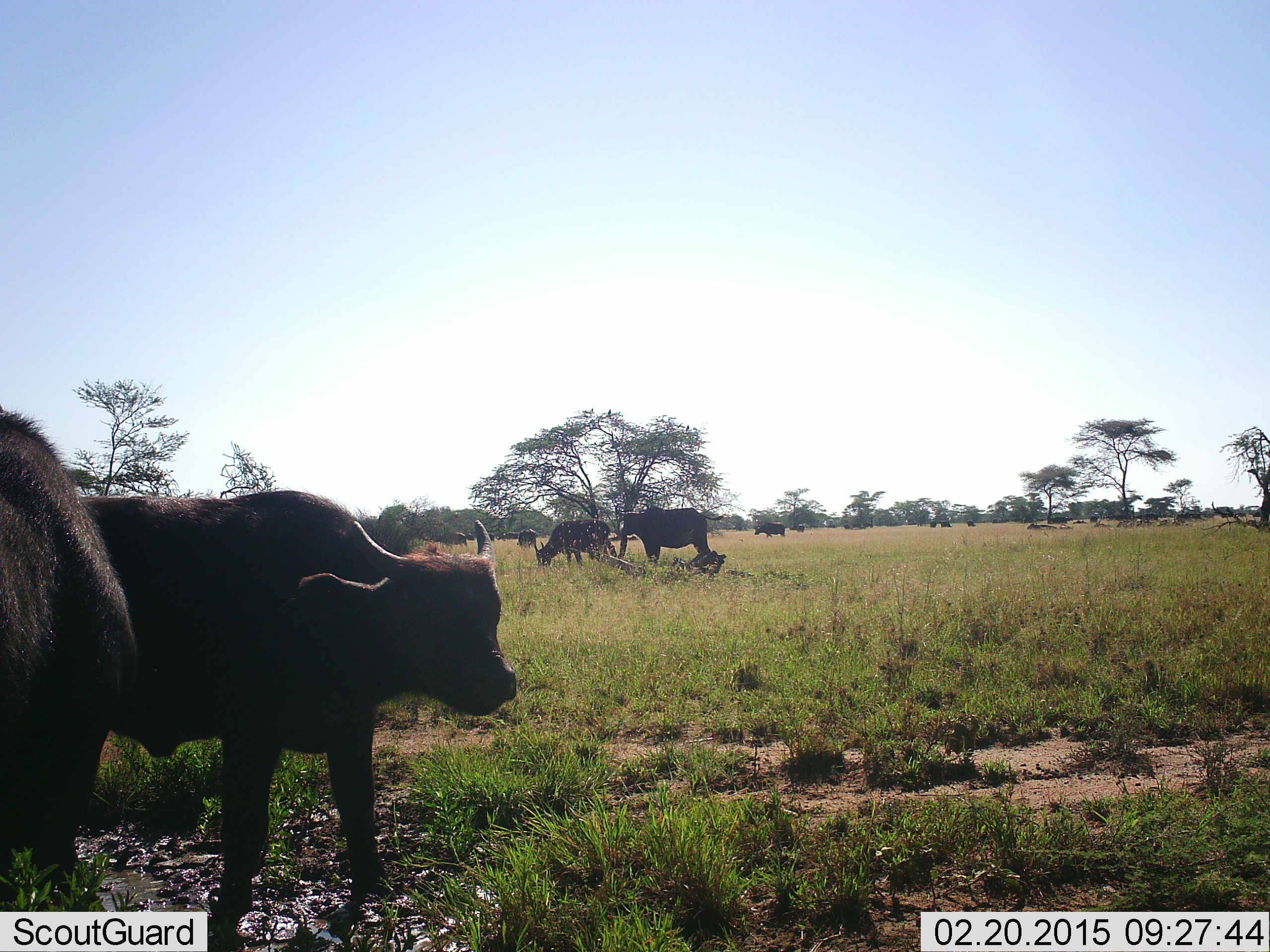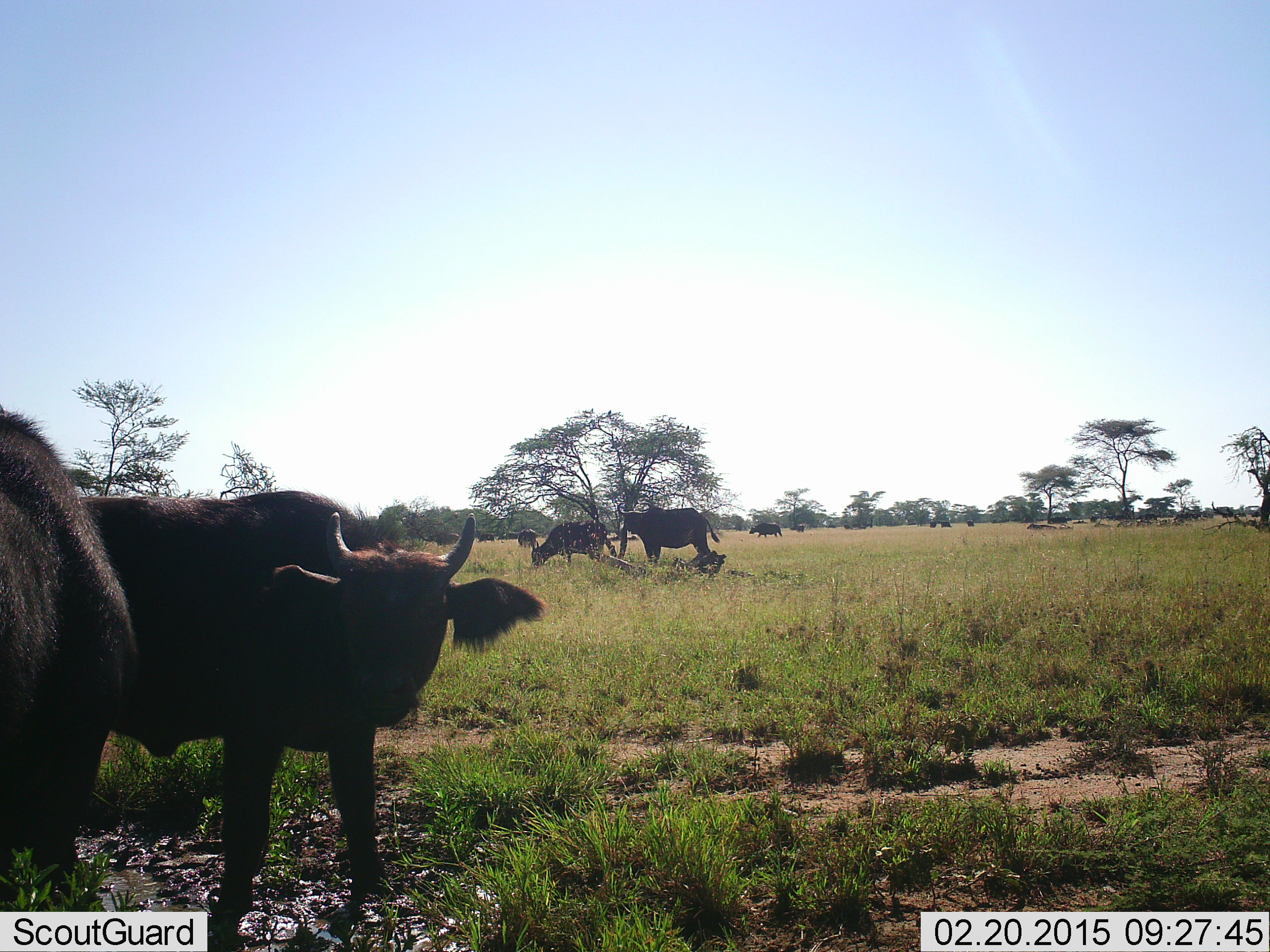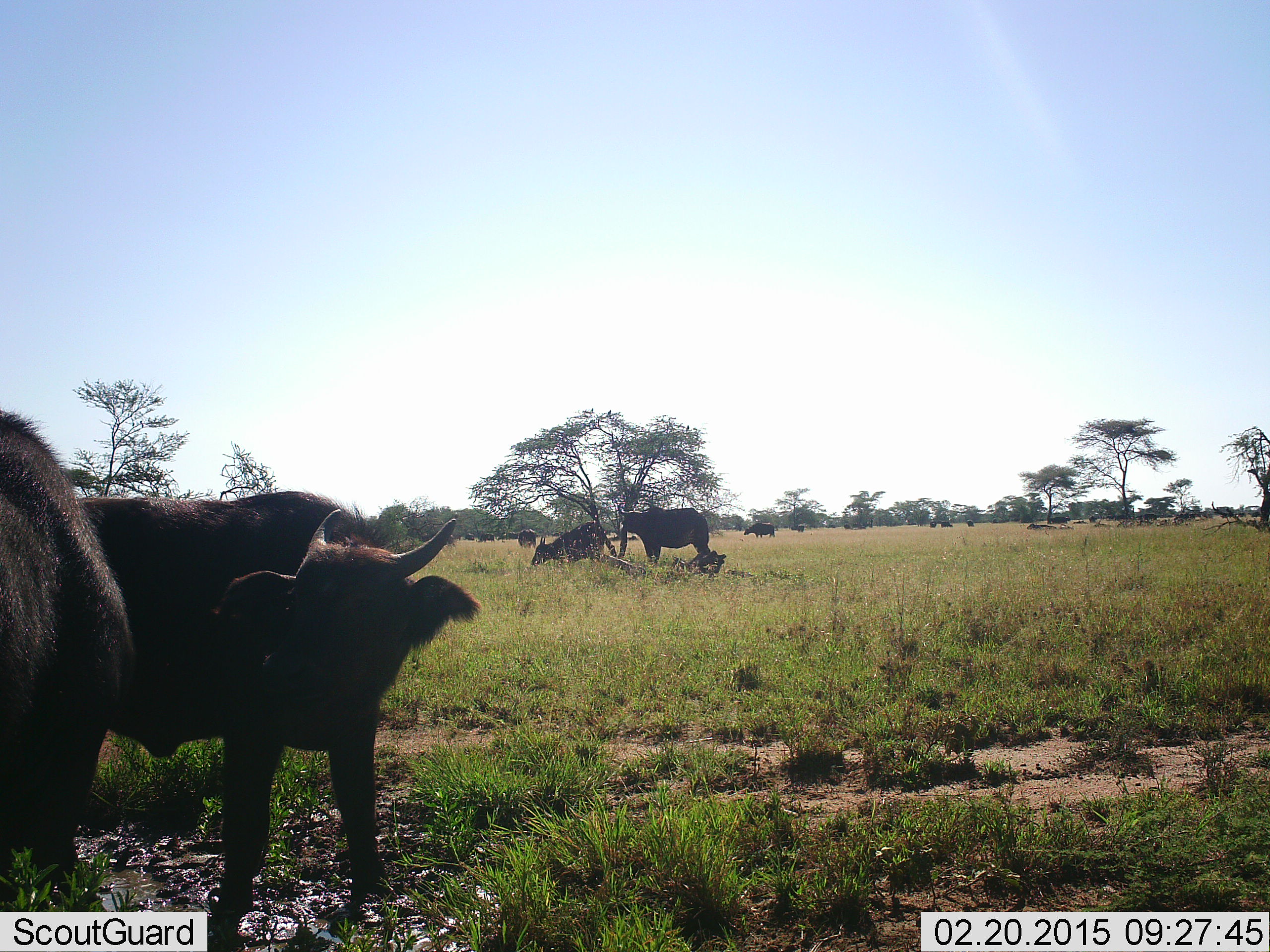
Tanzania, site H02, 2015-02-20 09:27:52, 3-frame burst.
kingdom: Animalia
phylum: Chordata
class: Mammalia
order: Artiodactyla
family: Bovidae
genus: Syncerus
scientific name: Syncerus caffer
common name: cape buffalo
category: buffalo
Buffalo (cape buffalo) (Syncerus caffer), count 11-50. Behavior (volunteer vote fractions): standing 100%, resting 30%, moving 60%, interacting 0%. Young present (vote fraction): 40%. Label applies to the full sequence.